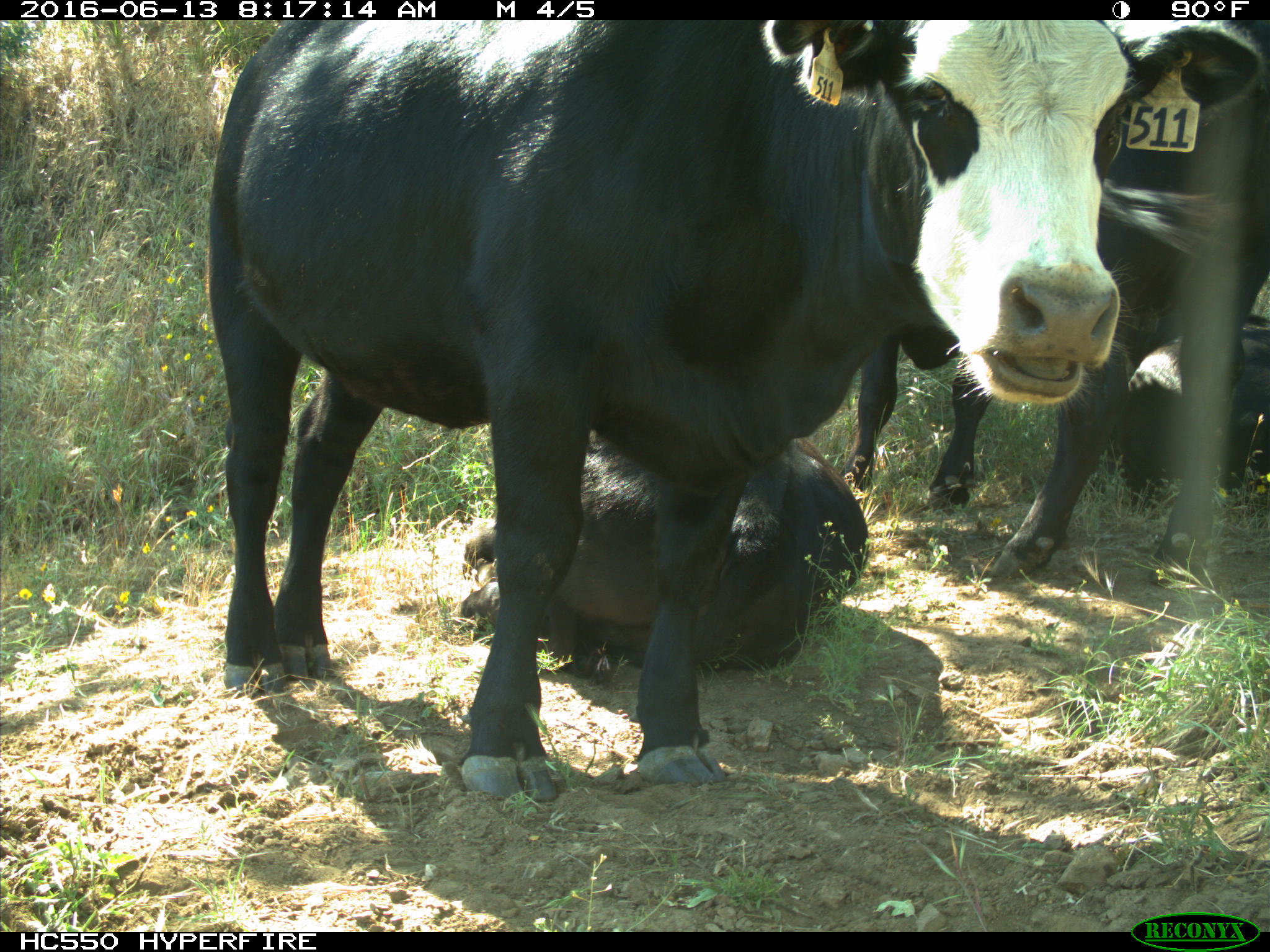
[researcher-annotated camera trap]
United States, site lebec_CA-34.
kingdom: Animalia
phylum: Chordata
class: Mammalia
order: Artiodactyla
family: Bovidae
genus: Bos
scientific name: Bos taurus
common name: domestic cow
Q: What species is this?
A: Bos taurus (domestic cow).